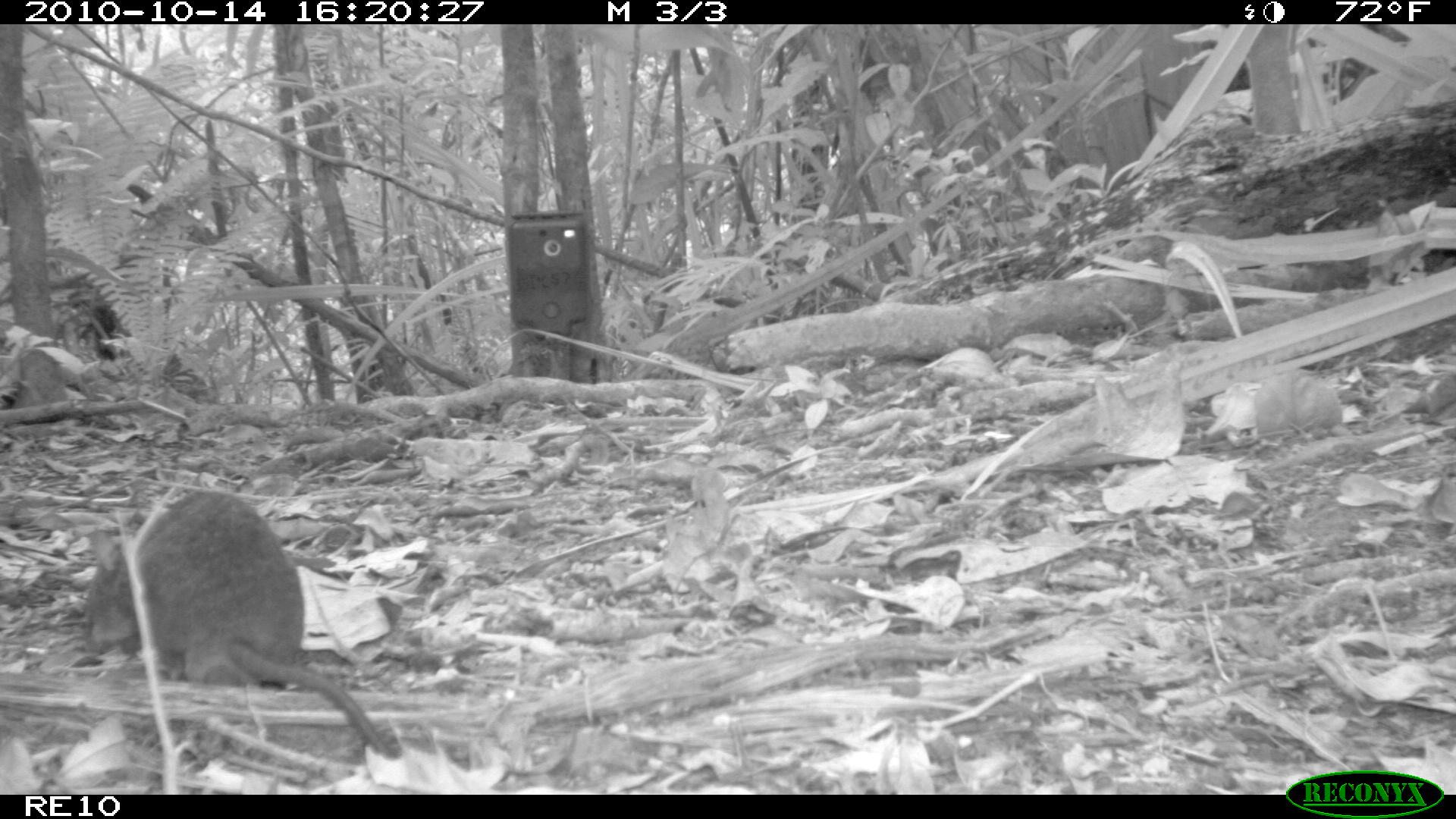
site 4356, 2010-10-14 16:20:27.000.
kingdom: Animalia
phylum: Chordata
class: Mammalia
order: Rodentia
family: Muridae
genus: Rattus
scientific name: Rattus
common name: rodent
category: unknown rat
Unknown rat (rodent) (Rattus), count 1.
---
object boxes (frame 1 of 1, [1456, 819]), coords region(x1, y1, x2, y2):
unknown rat: region(79, 487, 393, 754)